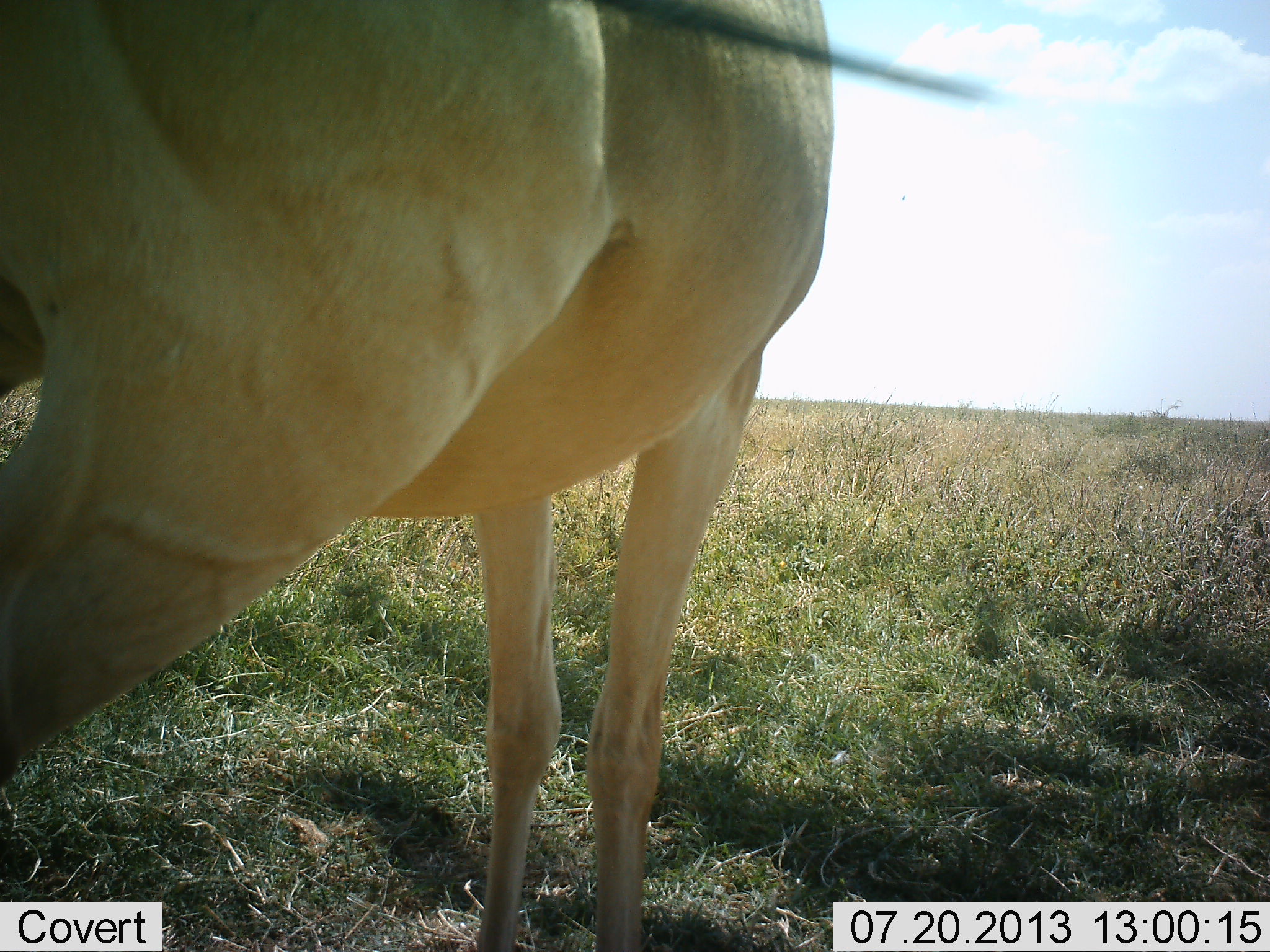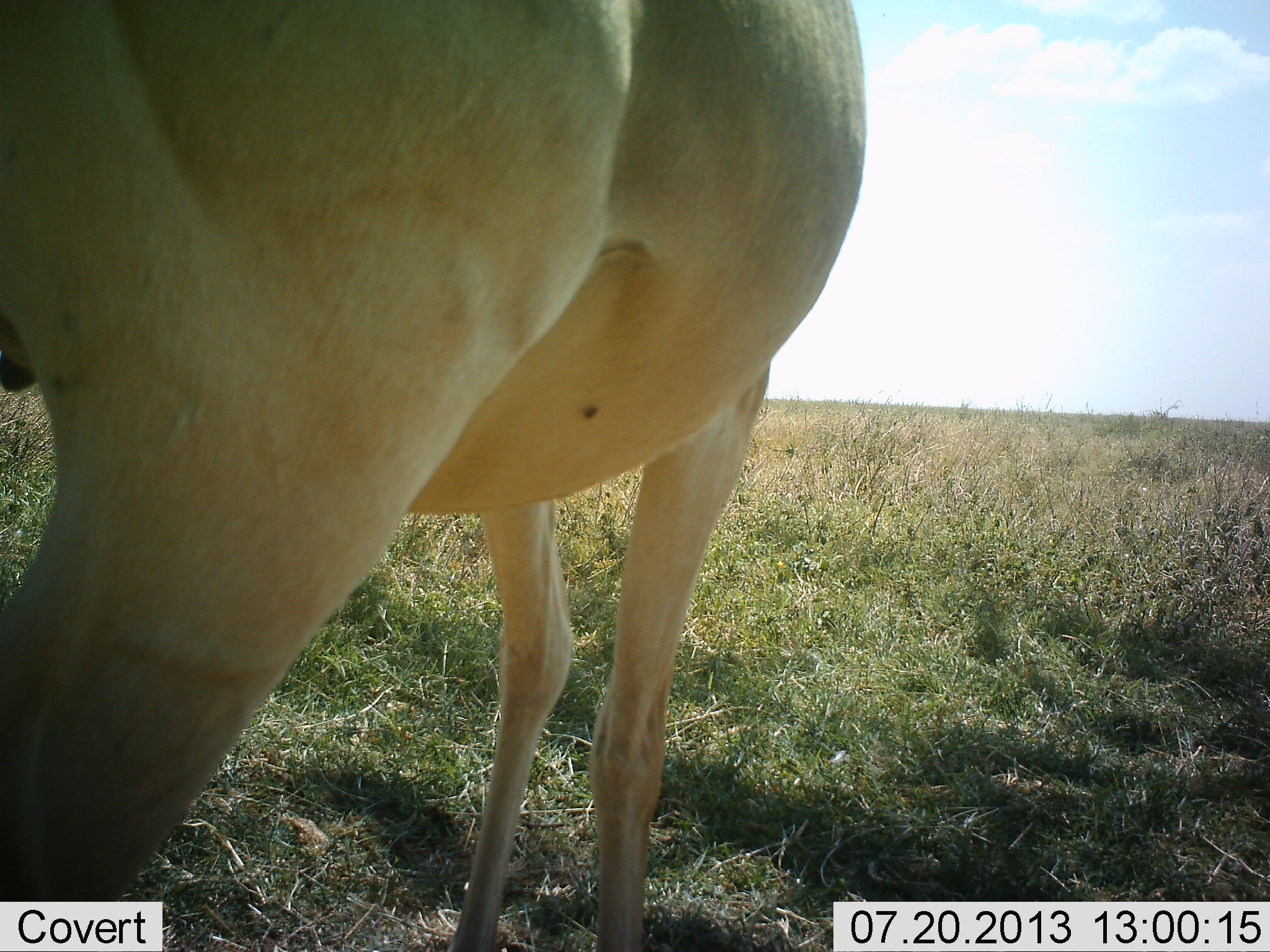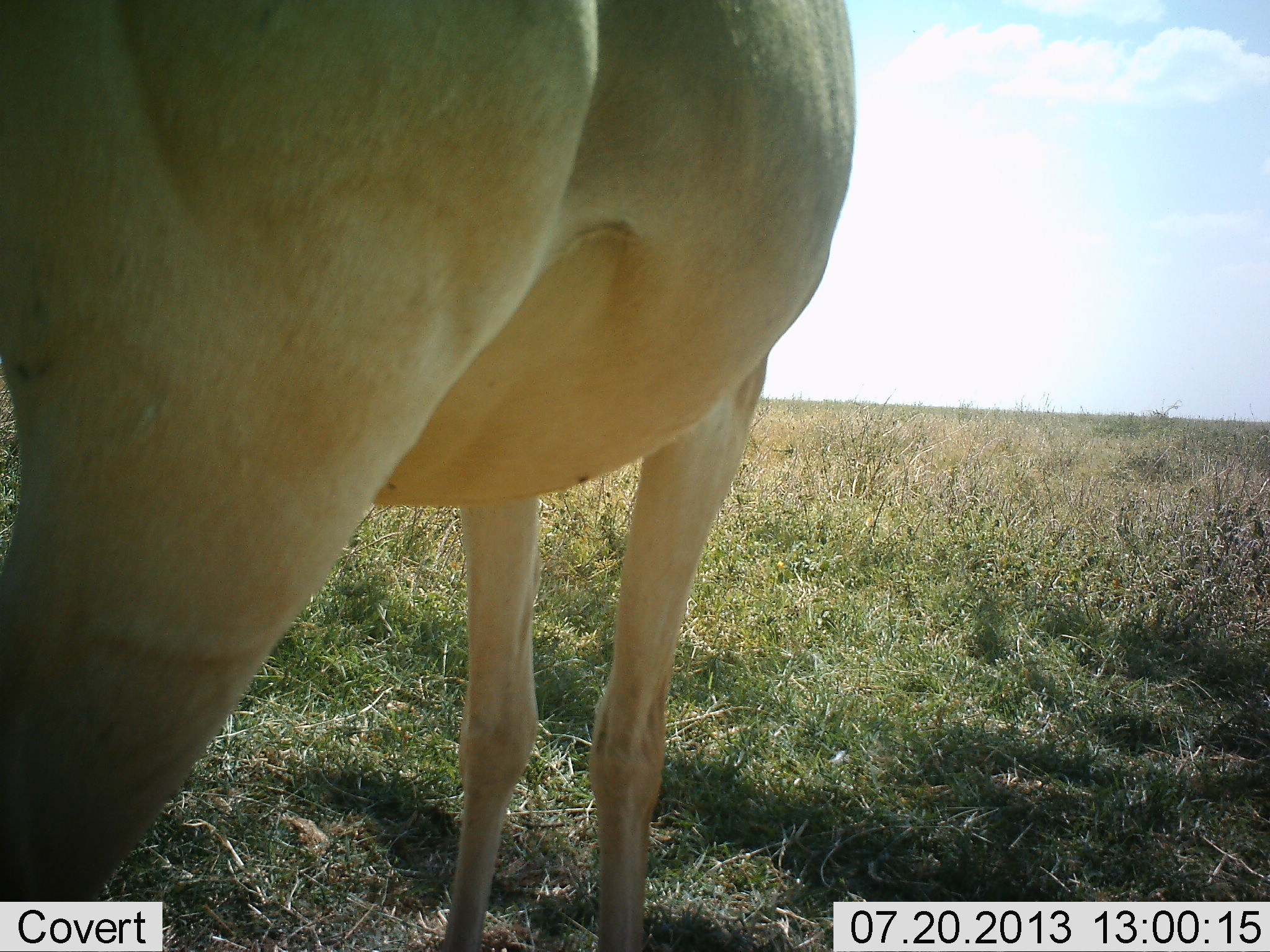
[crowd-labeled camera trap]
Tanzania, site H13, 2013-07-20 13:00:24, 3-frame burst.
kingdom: Animalia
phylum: Chordata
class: Mammalia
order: Artiodactyla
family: Bovidae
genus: Alcelaphus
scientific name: Alcelaphus buselaphus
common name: hartebeest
Hartebeest (Alcelaphus buselaphus), count 1. Behavior (volunteer vote fractions): standing 100%, resting 0%, moving 0%, interacting 0%. Young present (vote fraction): 0%. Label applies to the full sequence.